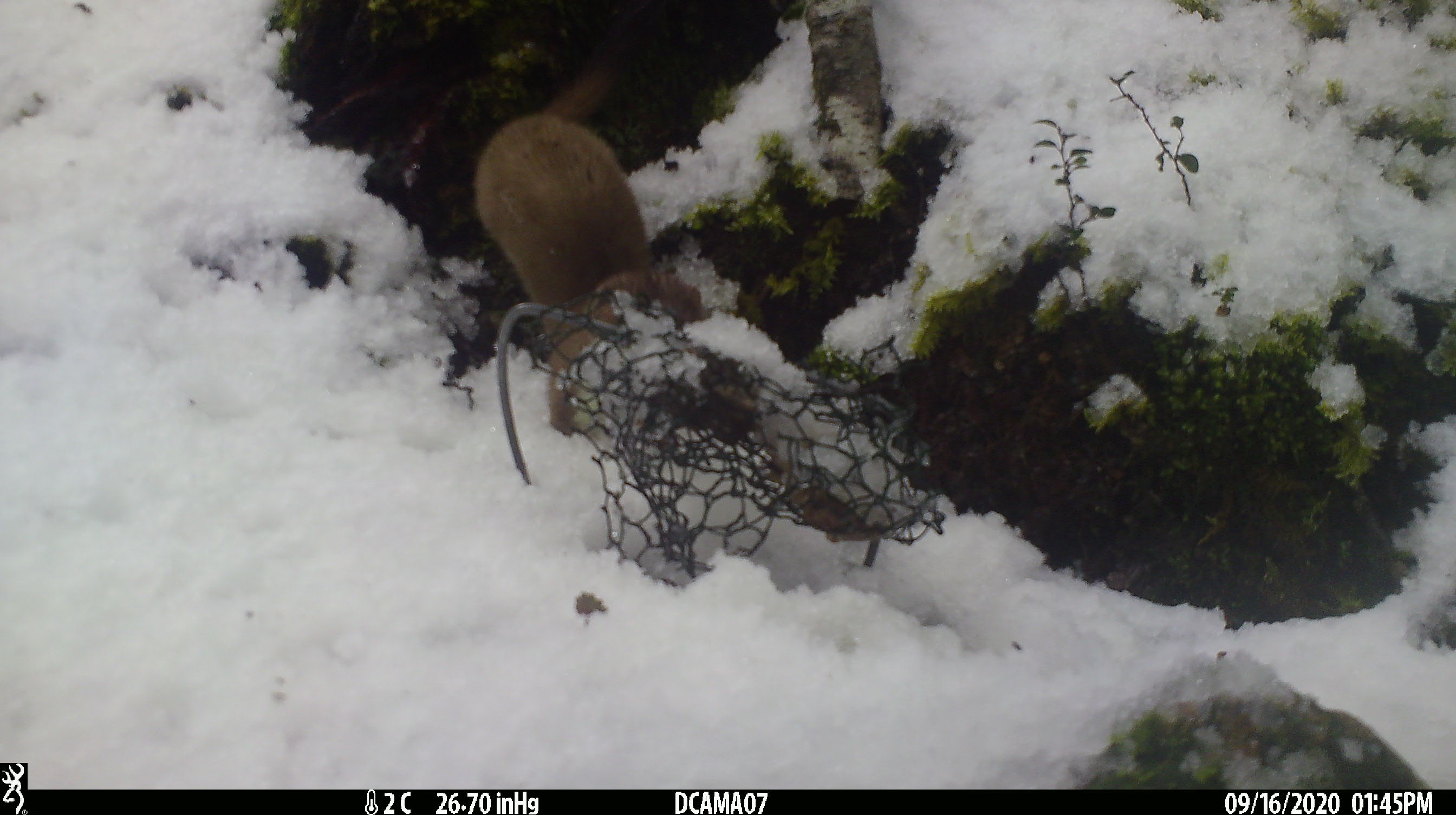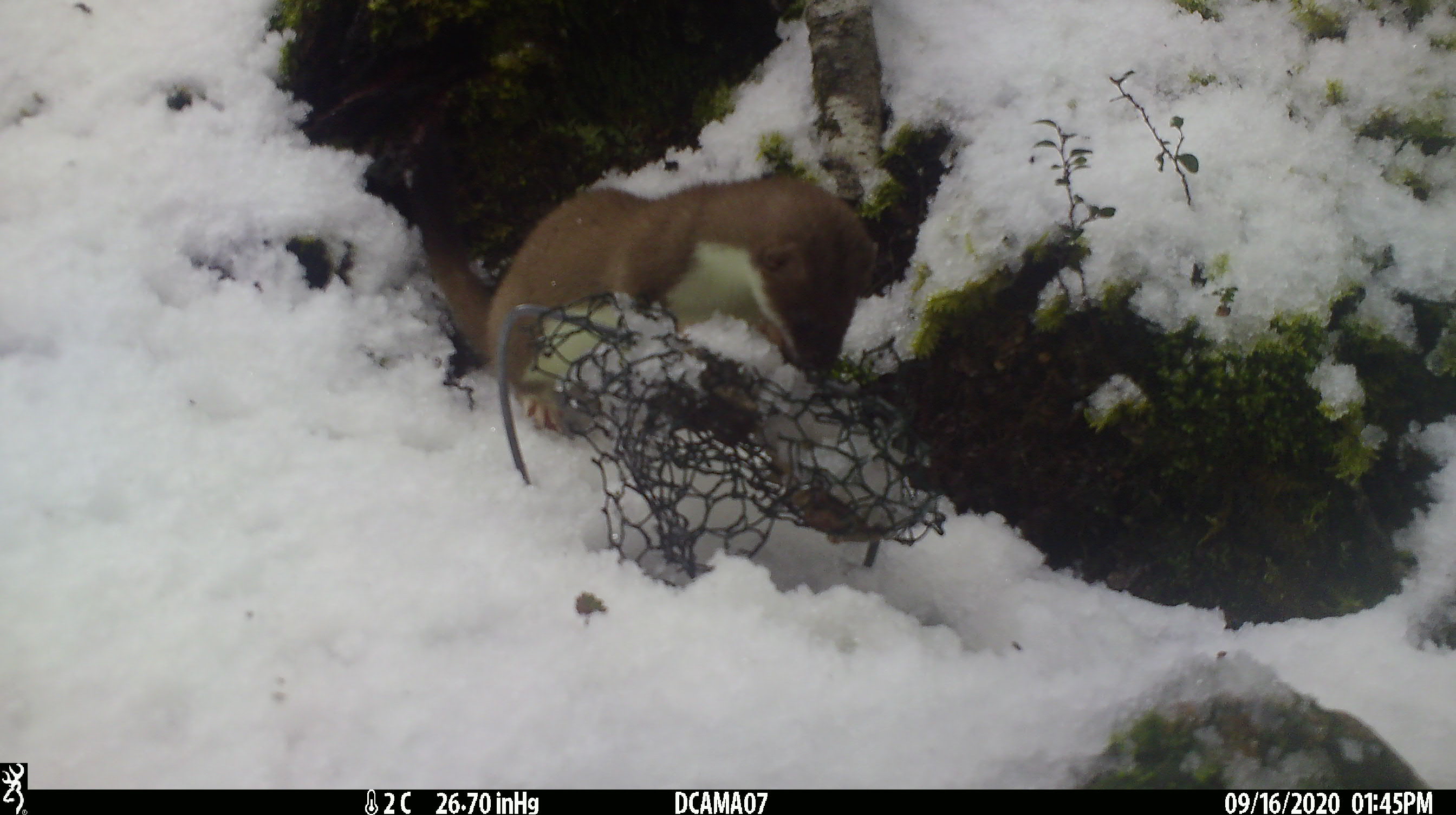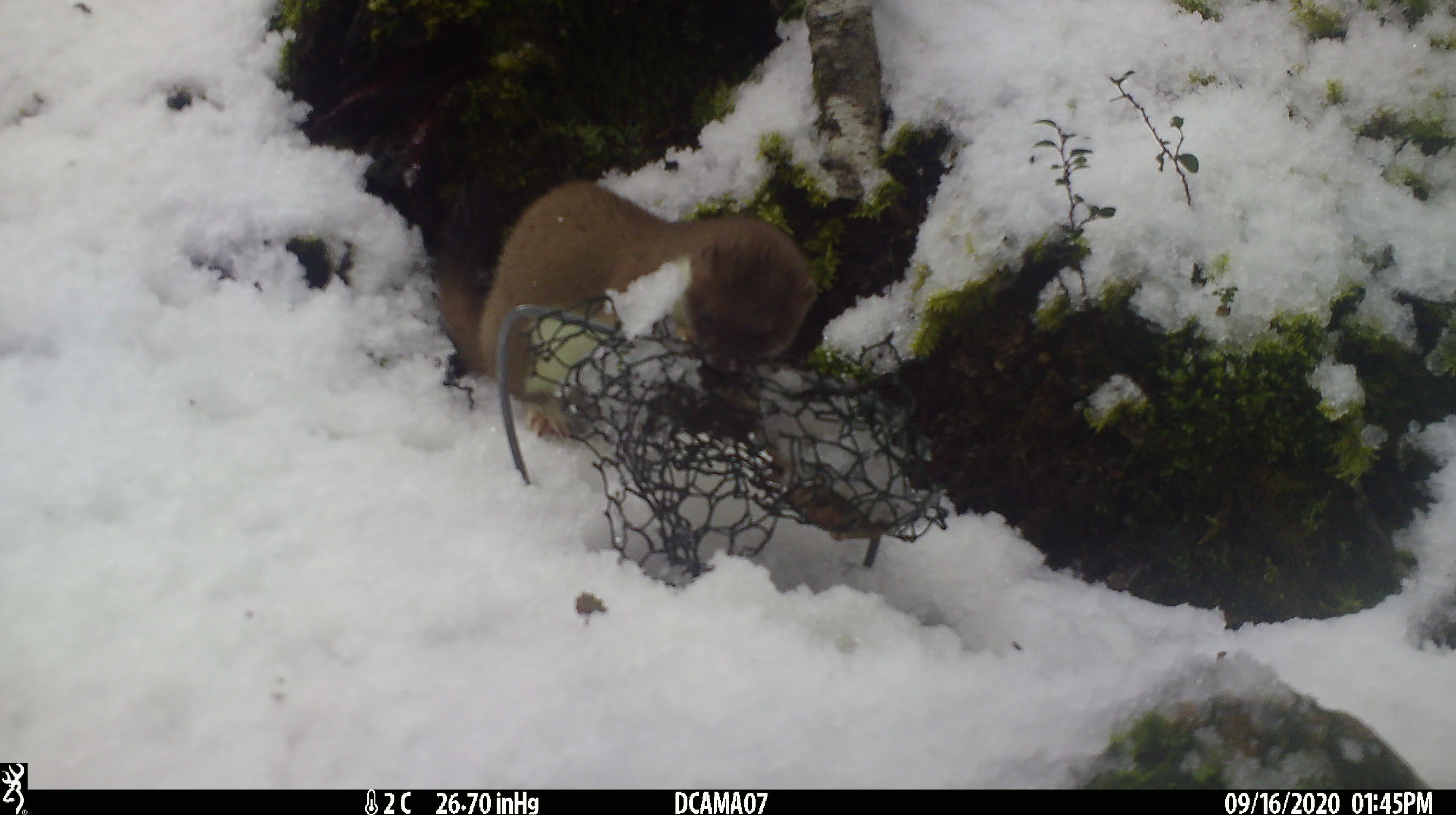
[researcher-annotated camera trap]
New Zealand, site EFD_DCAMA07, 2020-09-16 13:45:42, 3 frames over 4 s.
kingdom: Animalia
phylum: Chordata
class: Mammalia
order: Carnivora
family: Mustelidae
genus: Mustela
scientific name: Mustela erminea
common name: stoat